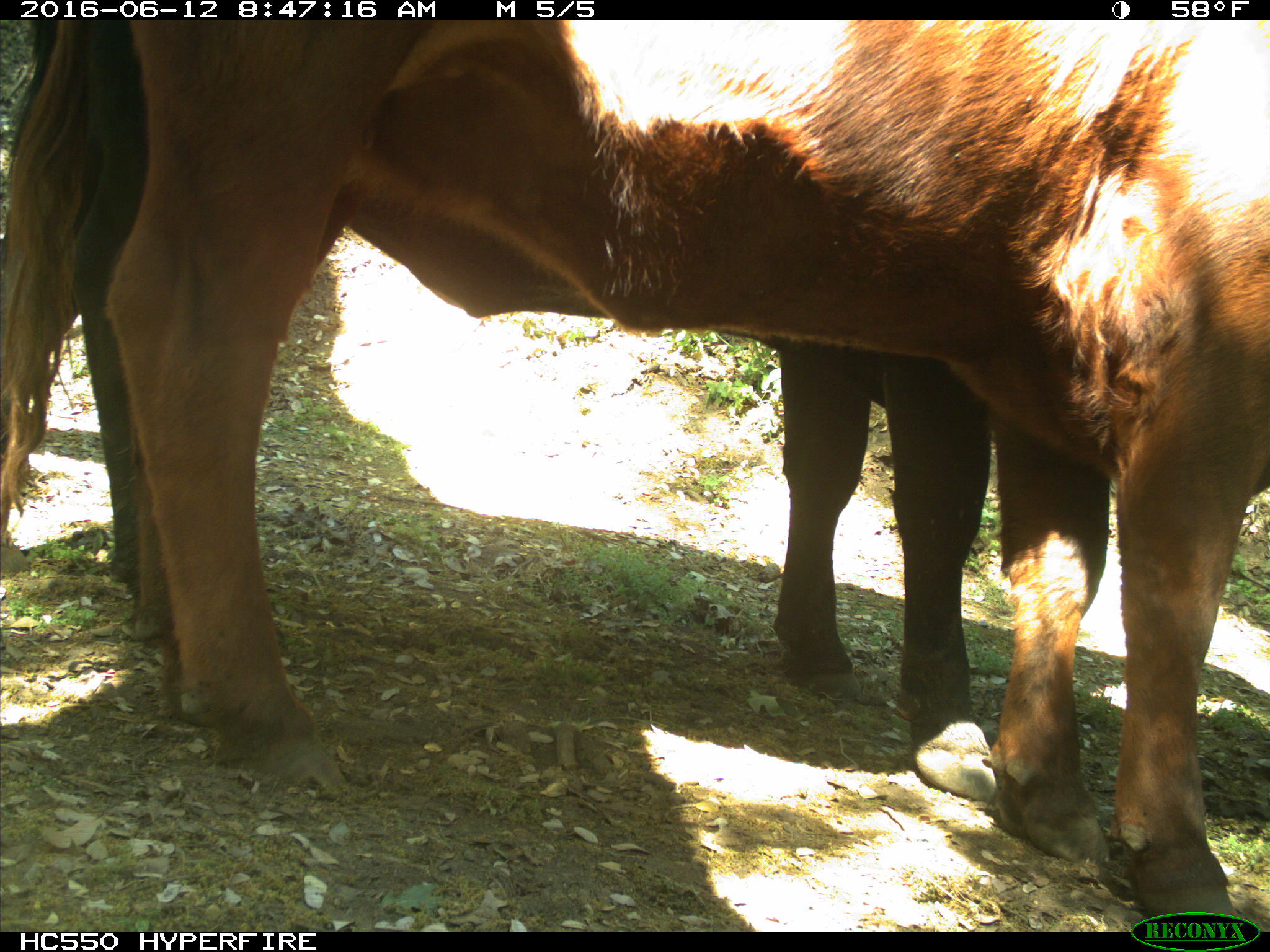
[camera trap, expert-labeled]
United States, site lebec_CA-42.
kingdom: Animalia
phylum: Chordata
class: Mammalia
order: Artiodactyla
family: Bovidae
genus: Bos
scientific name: Bos taurus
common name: domestic cow